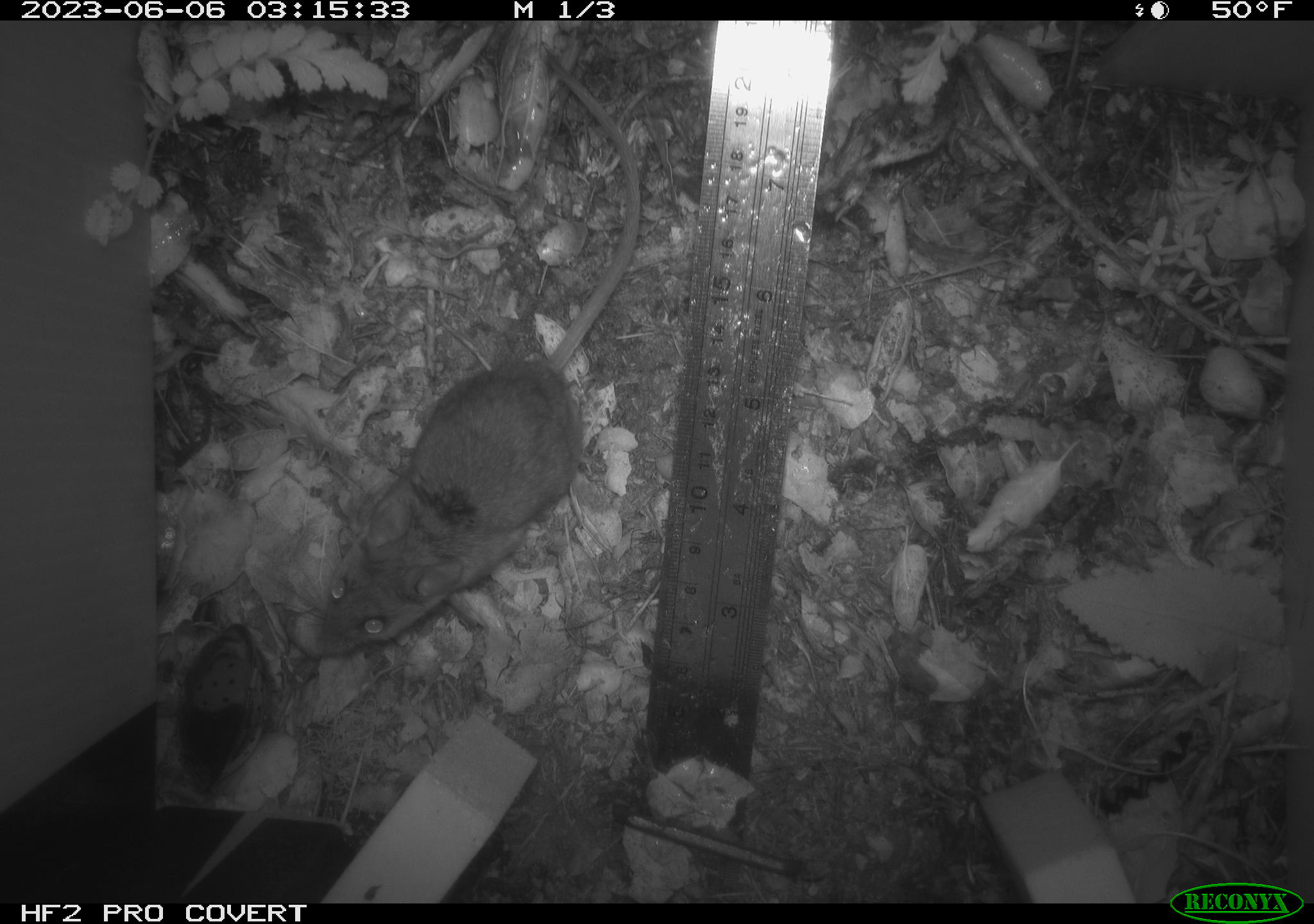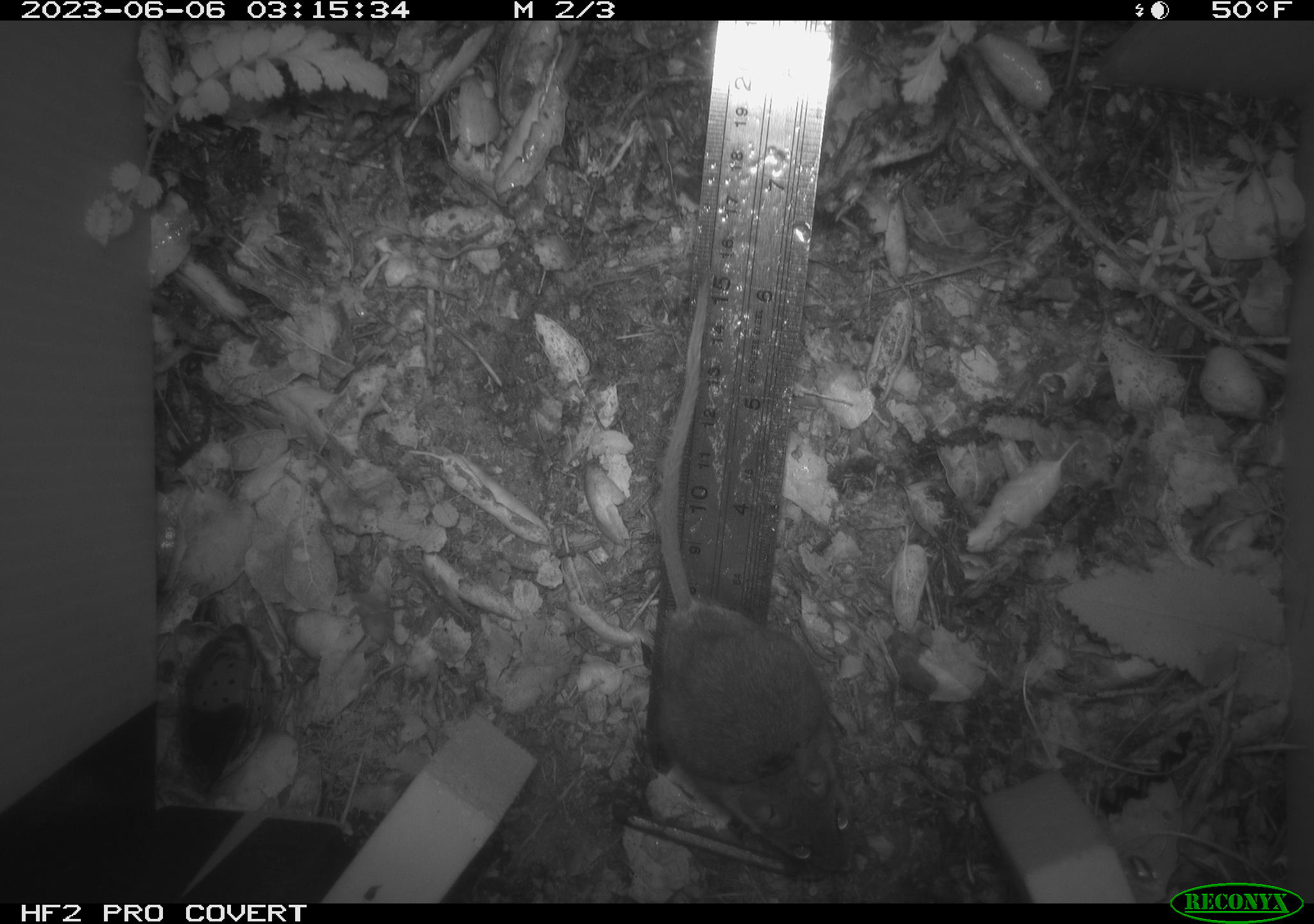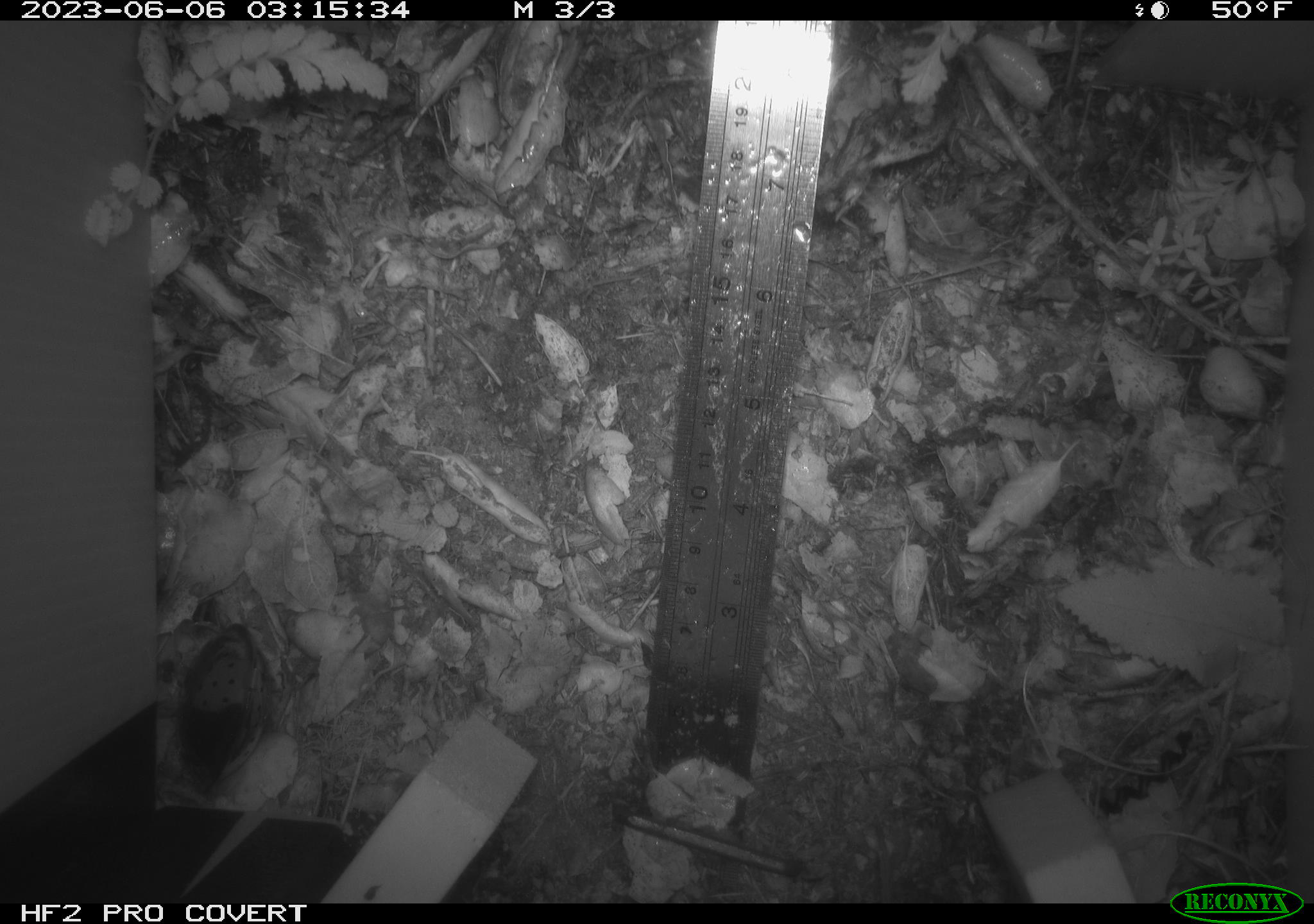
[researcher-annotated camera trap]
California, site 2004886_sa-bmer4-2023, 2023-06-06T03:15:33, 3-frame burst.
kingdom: Animalia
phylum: Chordata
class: Mammalia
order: Rodentia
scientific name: Rodentia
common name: mouse species